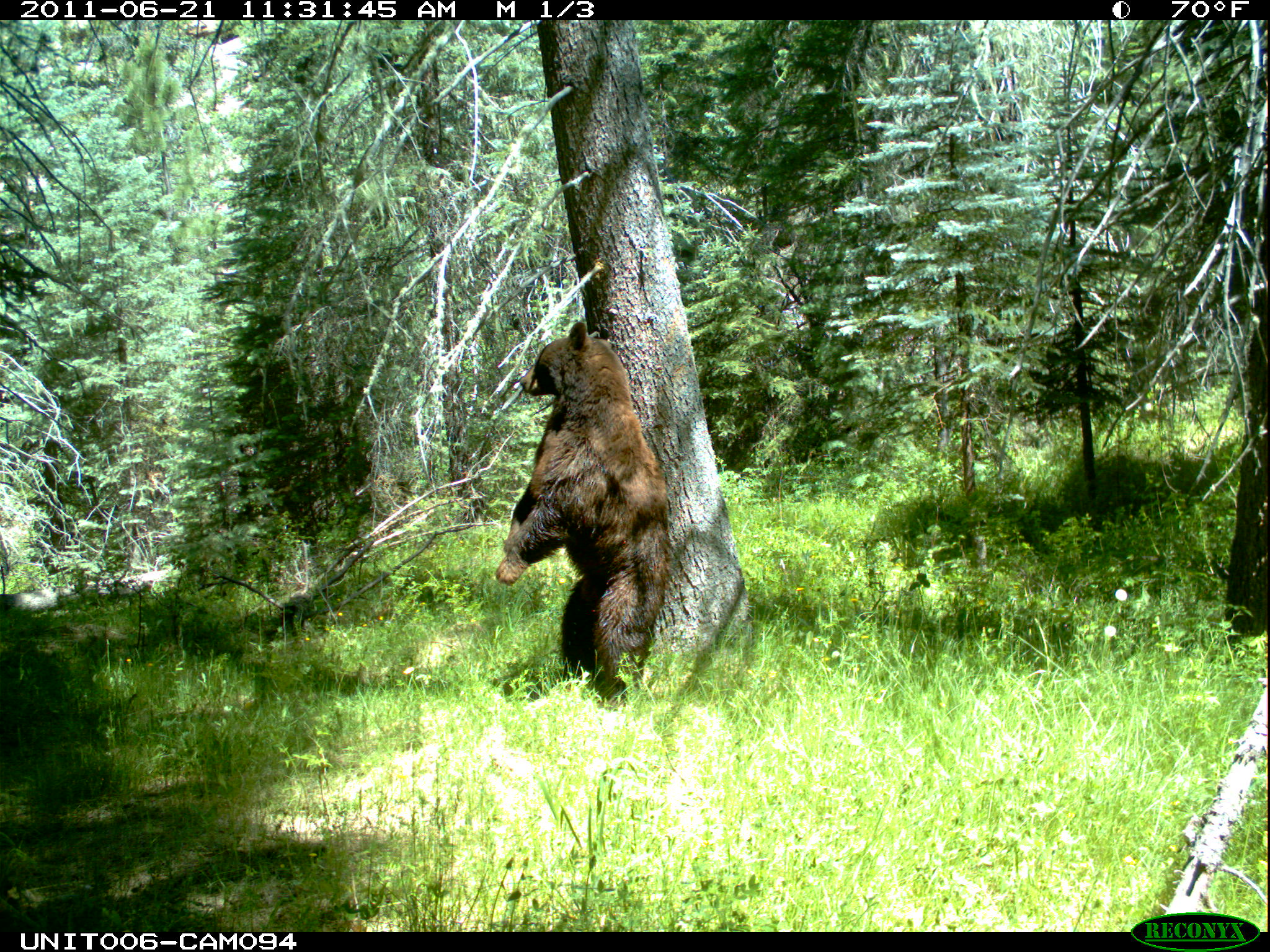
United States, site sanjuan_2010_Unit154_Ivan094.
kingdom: Animalia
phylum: Chordata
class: Mammalia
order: Carnivora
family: Ursidae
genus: Ursus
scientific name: Ursus americanus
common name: american black bear